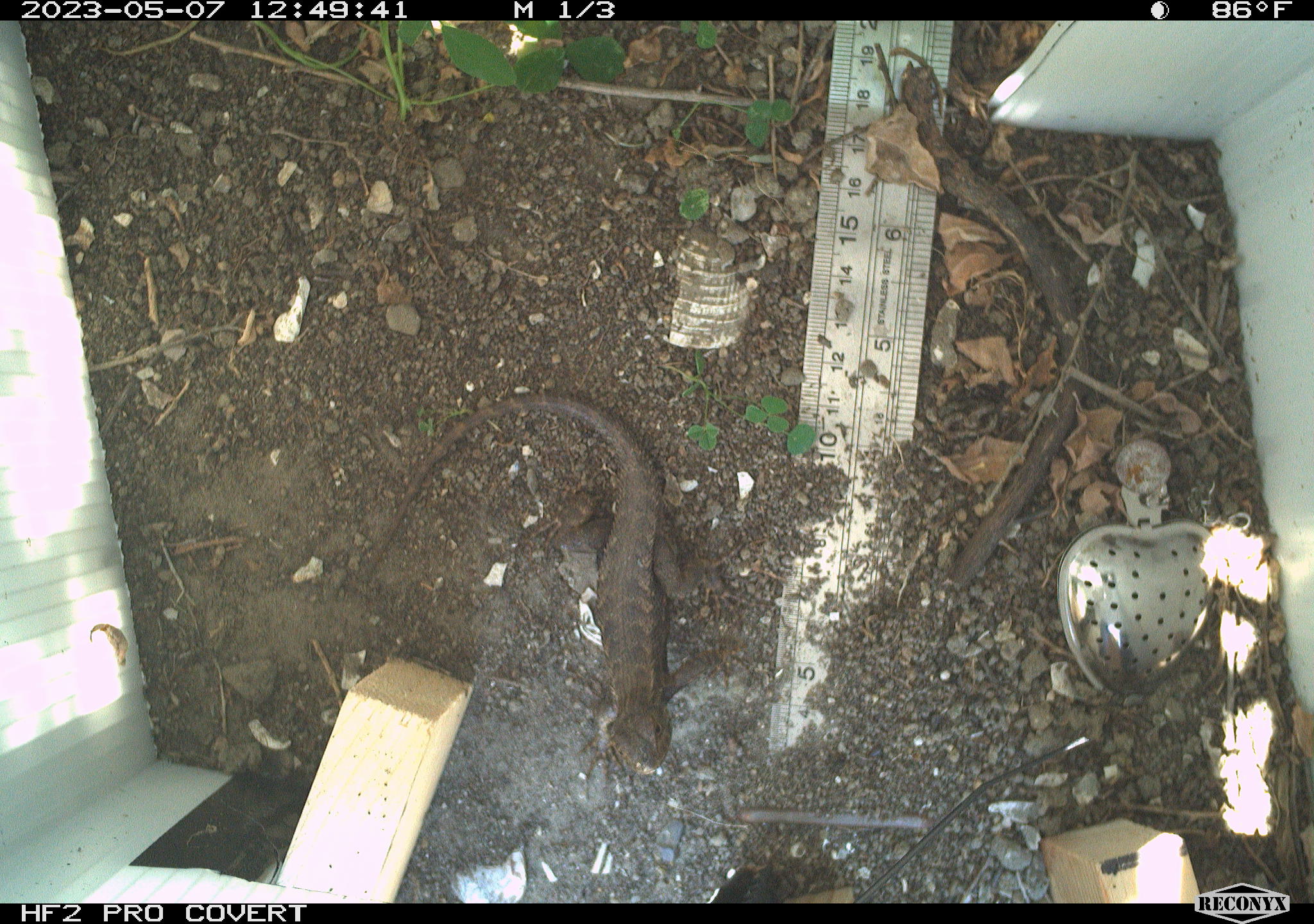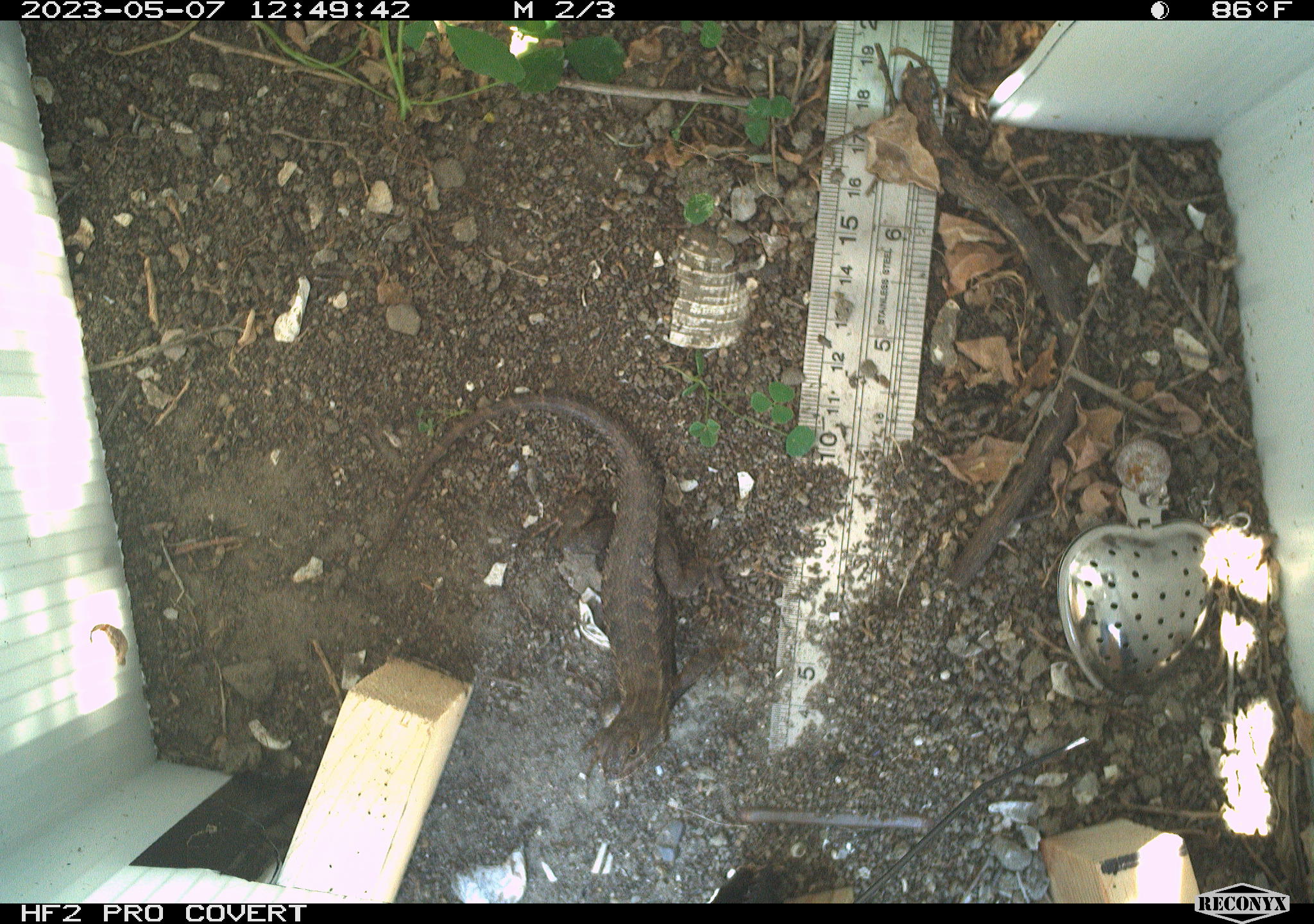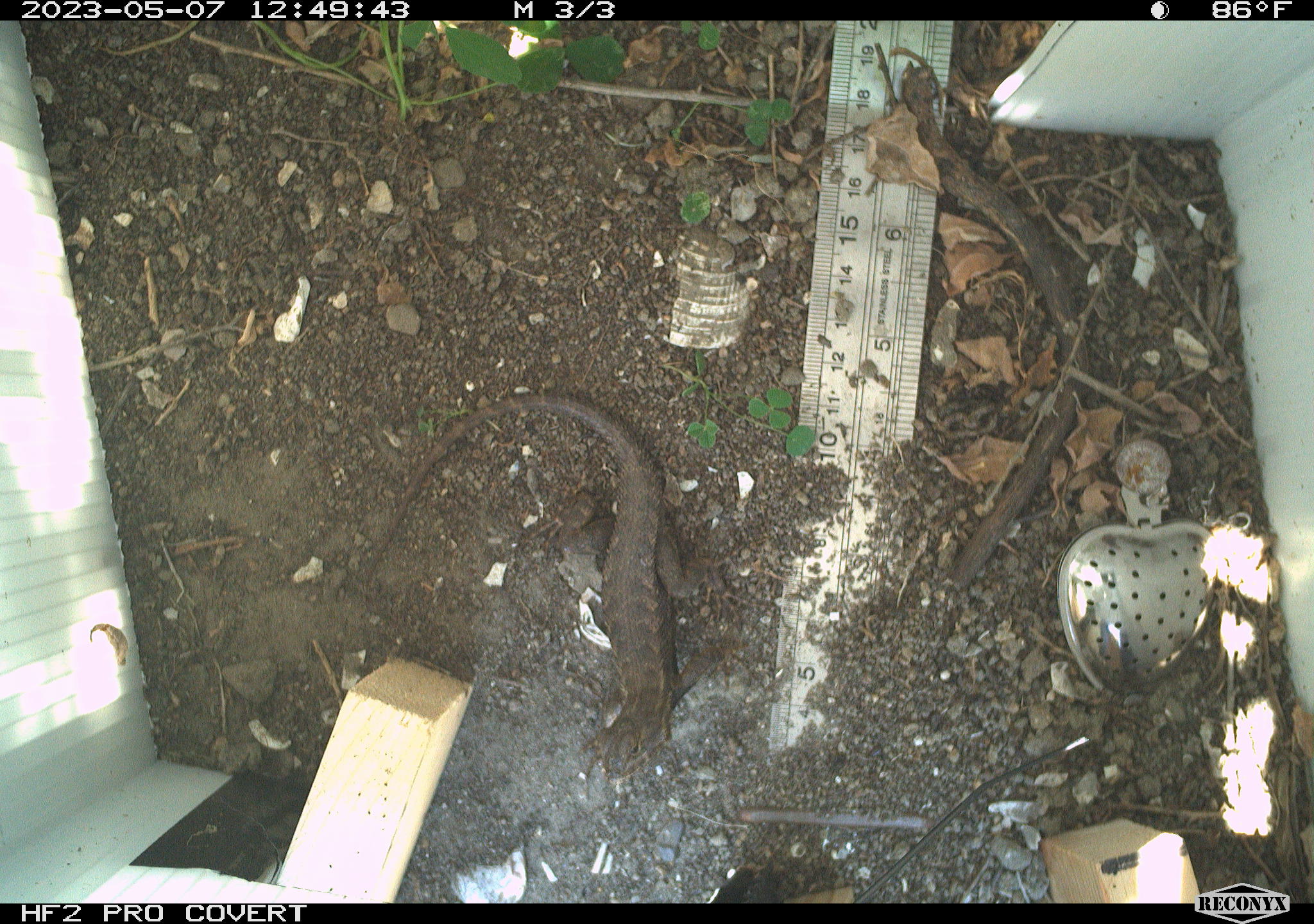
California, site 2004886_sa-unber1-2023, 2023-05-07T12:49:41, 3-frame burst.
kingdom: Animalia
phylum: Chordata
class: Reptilia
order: Squamata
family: Phrynosomatidae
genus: Sceloporus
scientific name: Sceloporus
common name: spiny lizards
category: sceloporus species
Sceloporus species (spiny lizards) (Sceloporus).